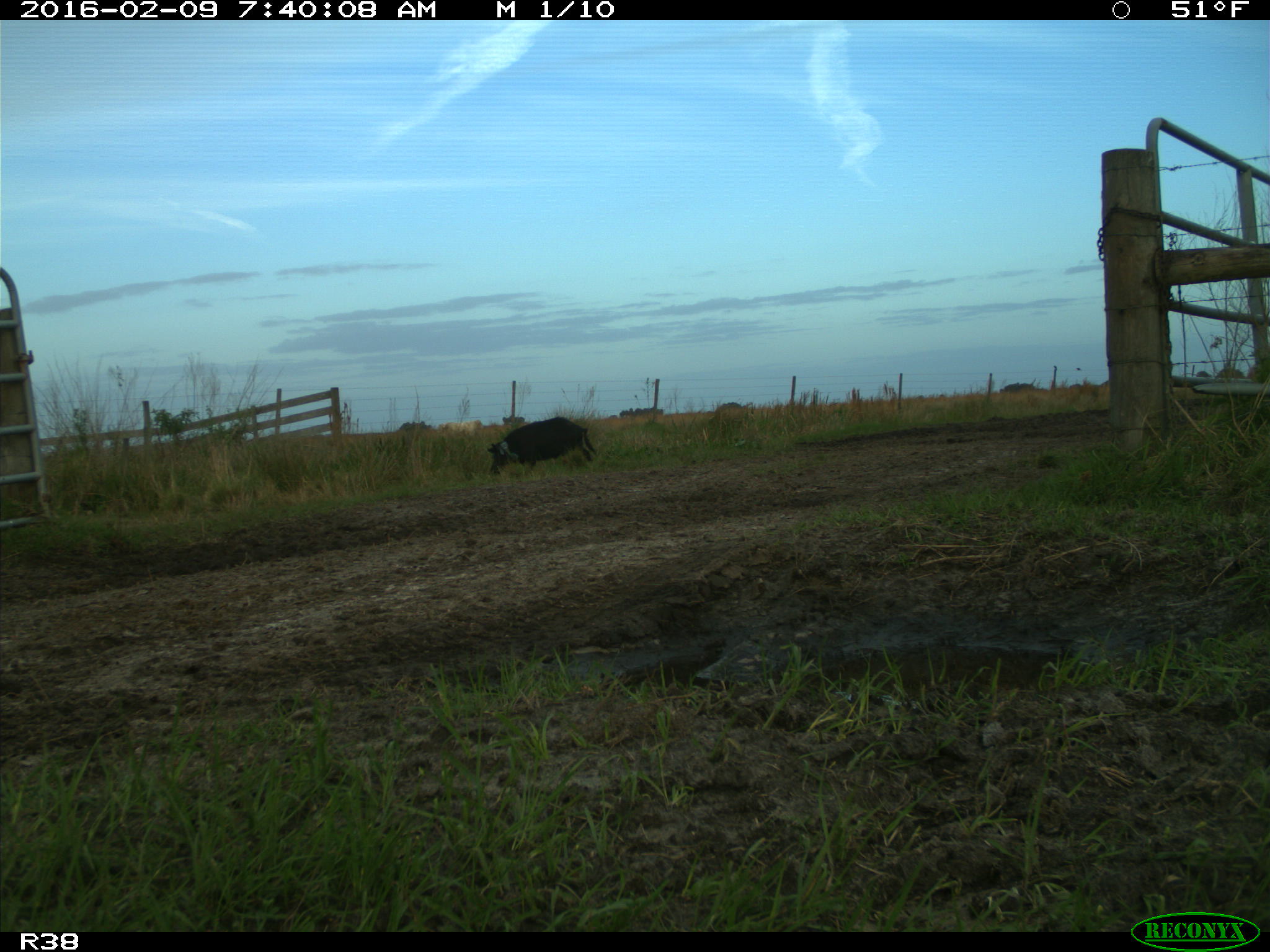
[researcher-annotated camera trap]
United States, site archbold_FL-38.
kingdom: Animalia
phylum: Chordata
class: Mammalia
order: Artiodactyla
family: Suidae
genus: Sus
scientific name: Sus scrofa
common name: wild boar